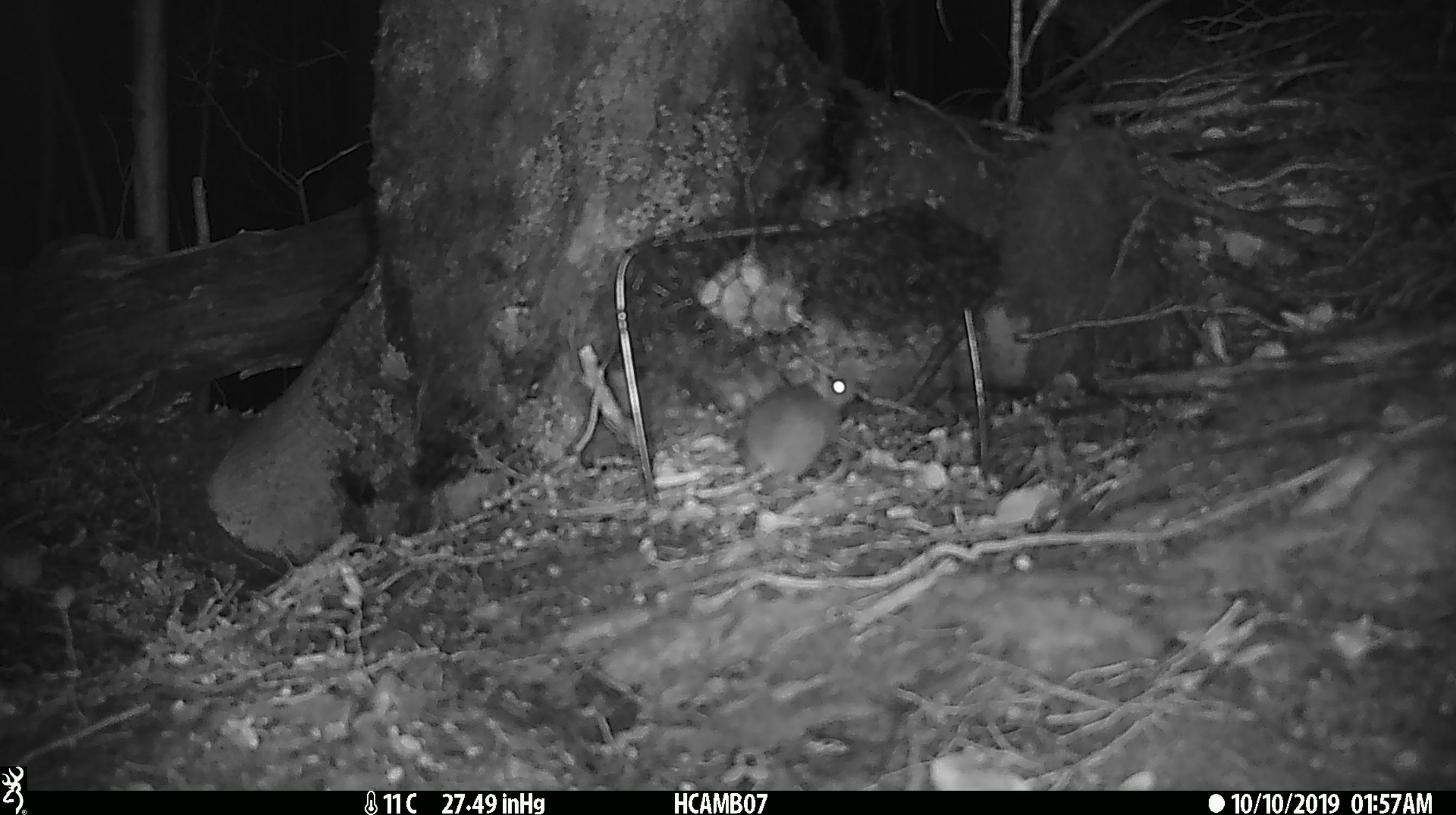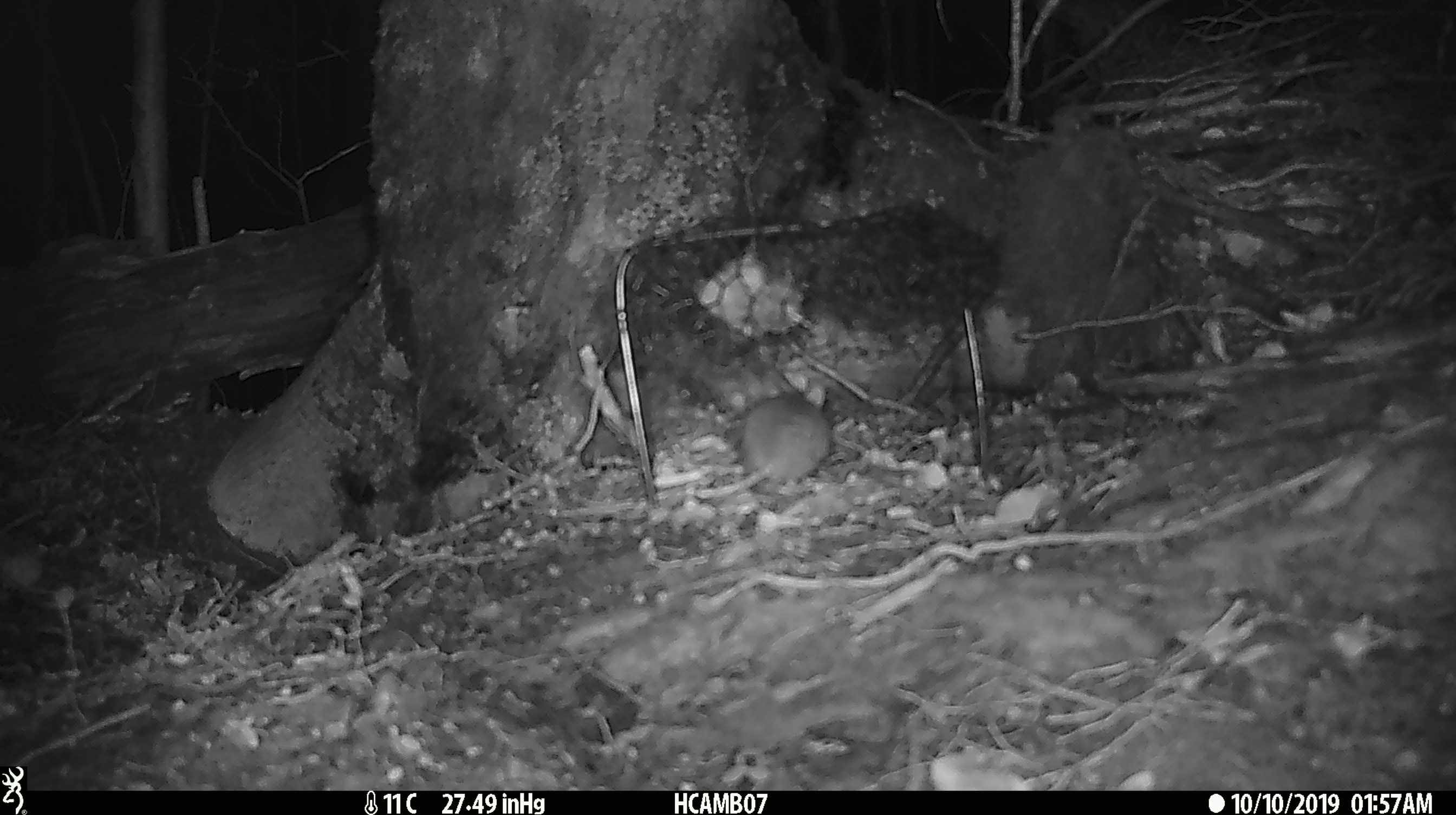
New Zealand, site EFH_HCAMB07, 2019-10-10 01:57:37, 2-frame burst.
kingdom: Animalia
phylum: Chordata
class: Mammalia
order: Rodentia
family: Muridae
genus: Mus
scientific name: Mus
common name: mouse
Mouse (Mus).